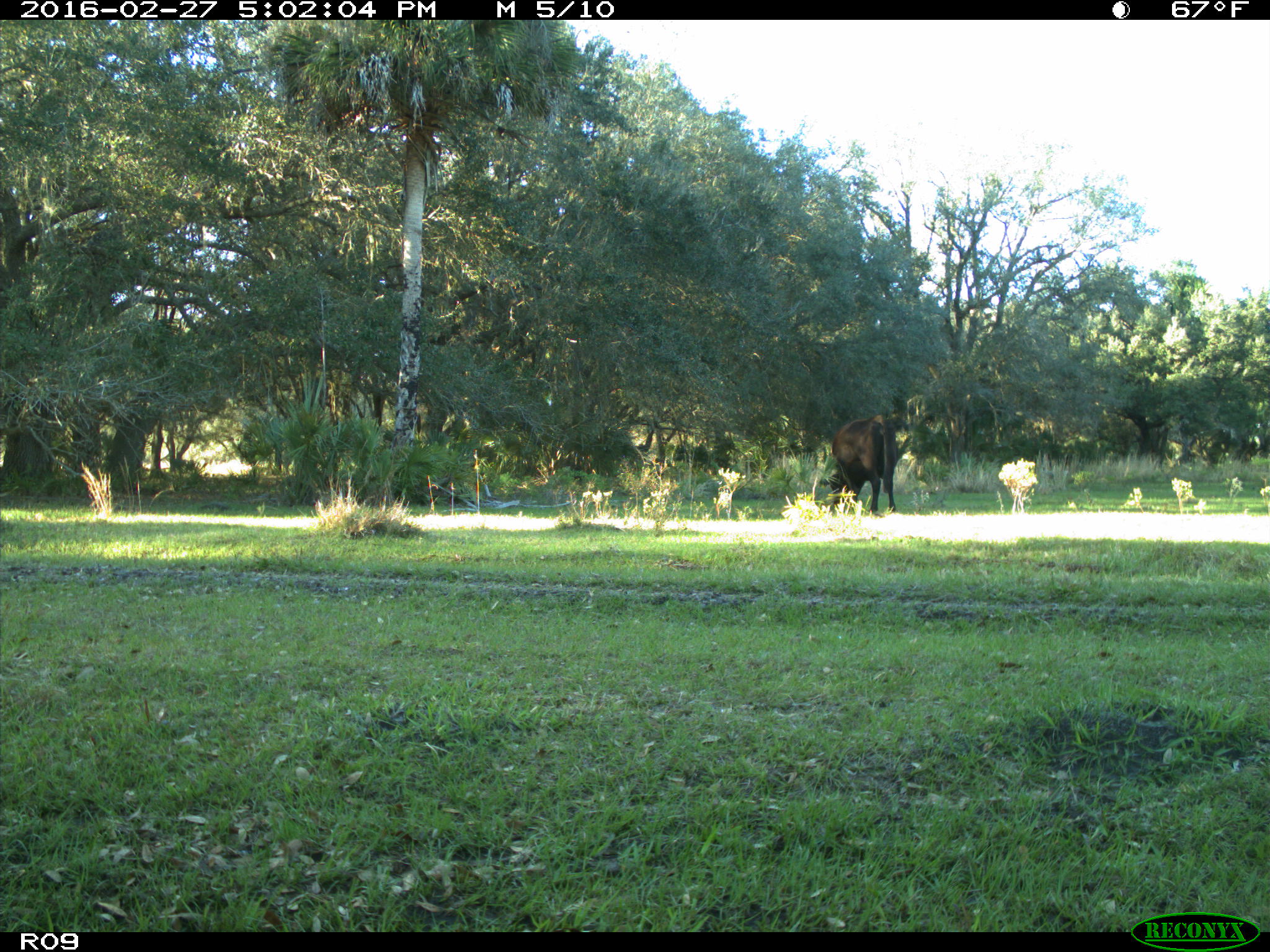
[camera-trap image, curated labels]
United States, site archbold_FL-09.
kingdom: Animalia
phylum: Chordata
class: Mammalia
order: Artiodactyla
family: Bovidae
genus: Bos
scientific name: Bos taurus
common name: domestic cow